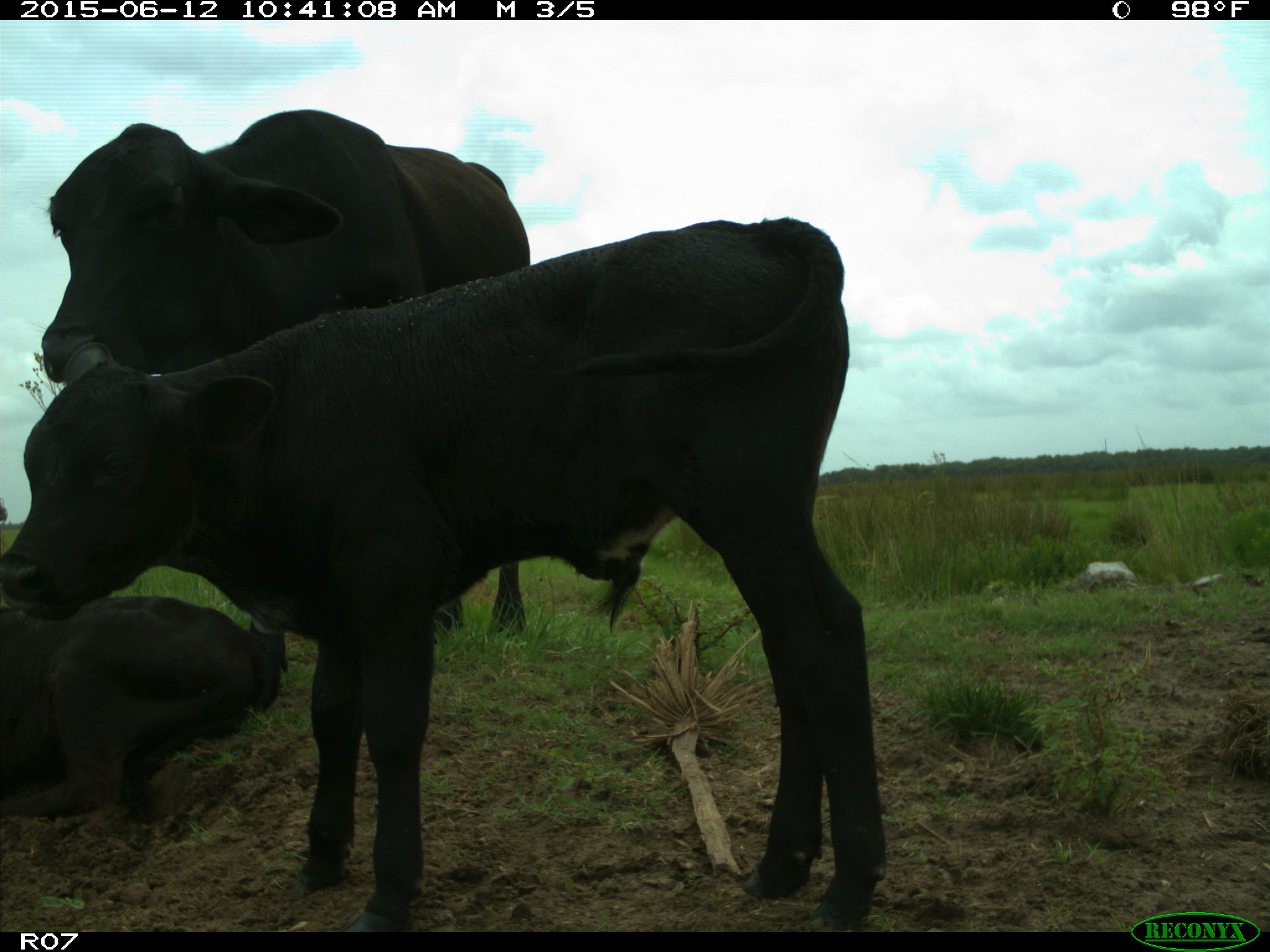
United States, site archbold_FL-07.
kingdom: Animalia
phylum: Chordata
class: Mammalia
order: Artiodactyla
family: Bovidae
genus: Bos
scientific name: Bos taurus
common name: domestic cow